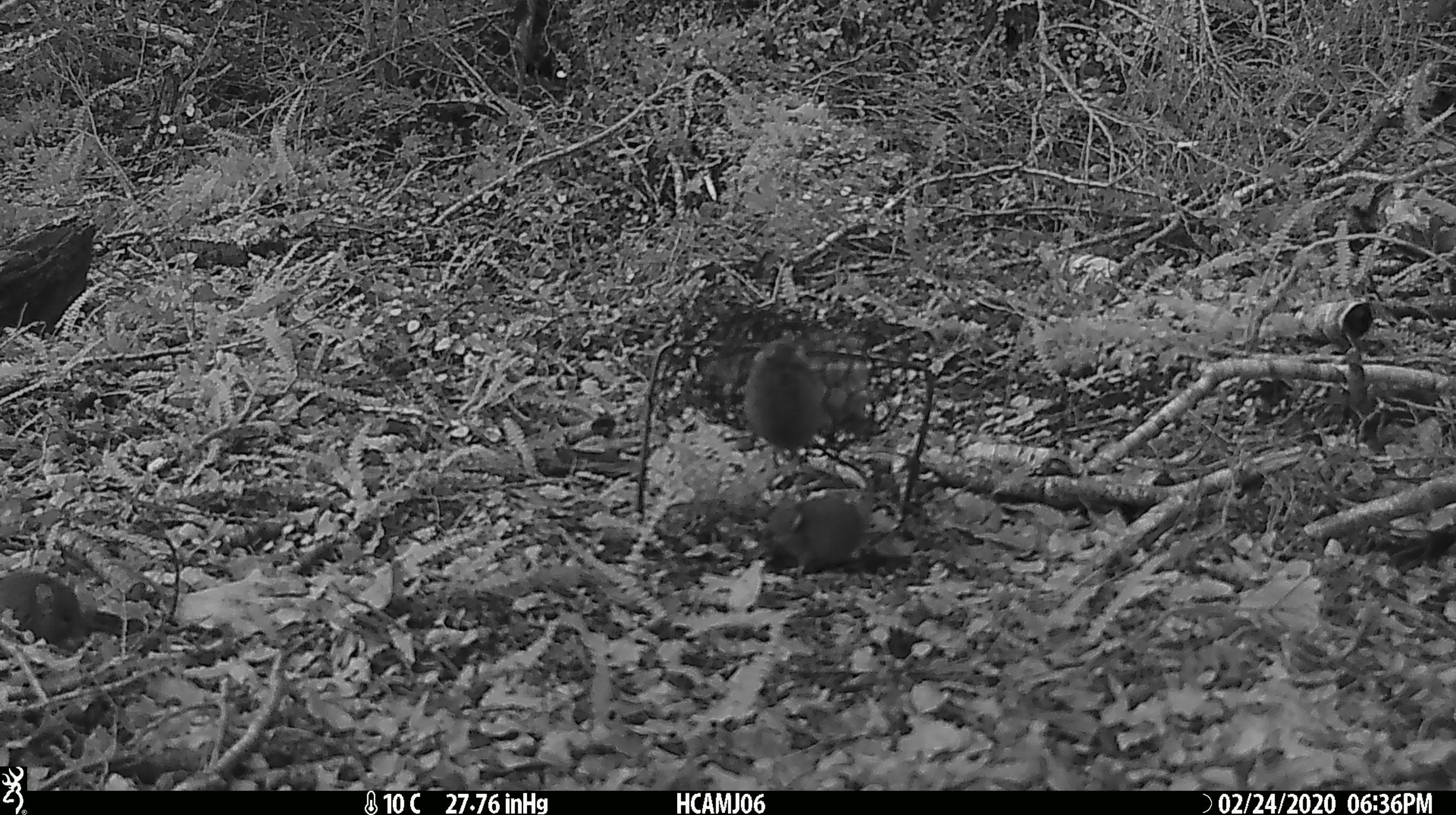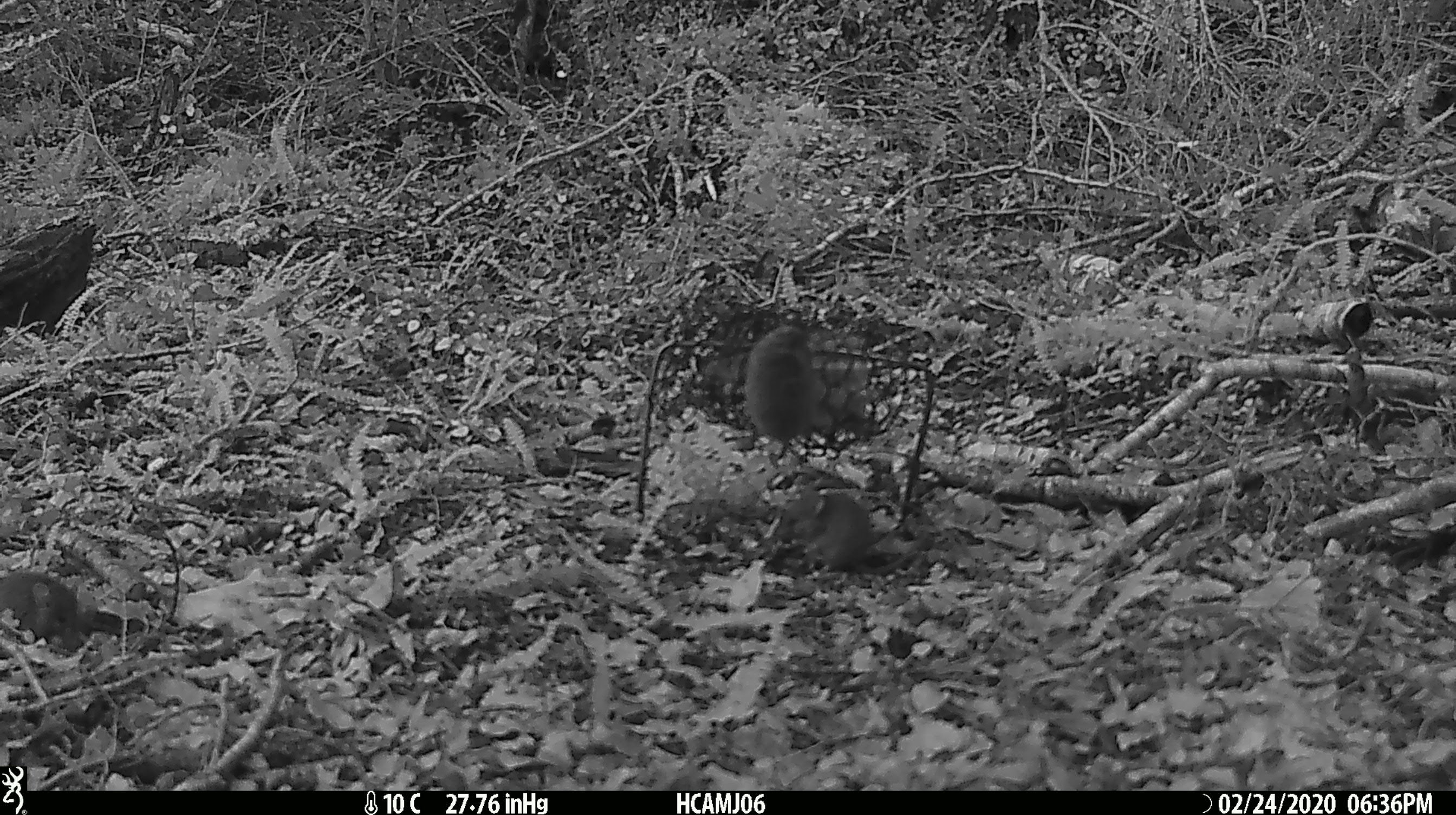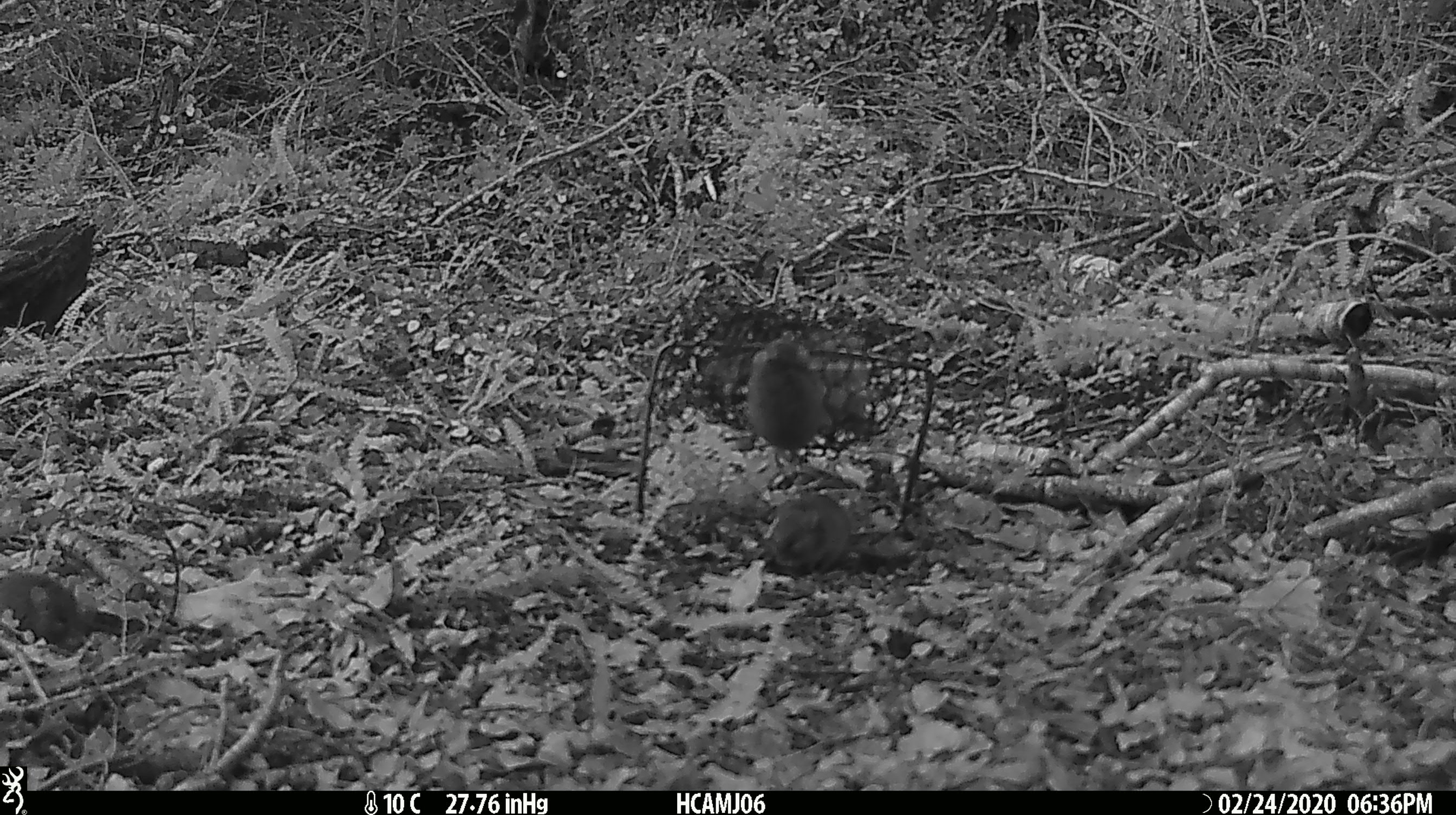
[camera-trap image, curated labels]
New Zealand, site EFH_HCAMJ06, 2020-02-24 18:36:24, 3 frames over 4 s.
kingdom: Animalia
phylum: Chordata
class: Mammalia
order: Rodentia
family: Muridae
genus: Mus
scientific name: Mus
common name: mouse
Mouse (Mus).